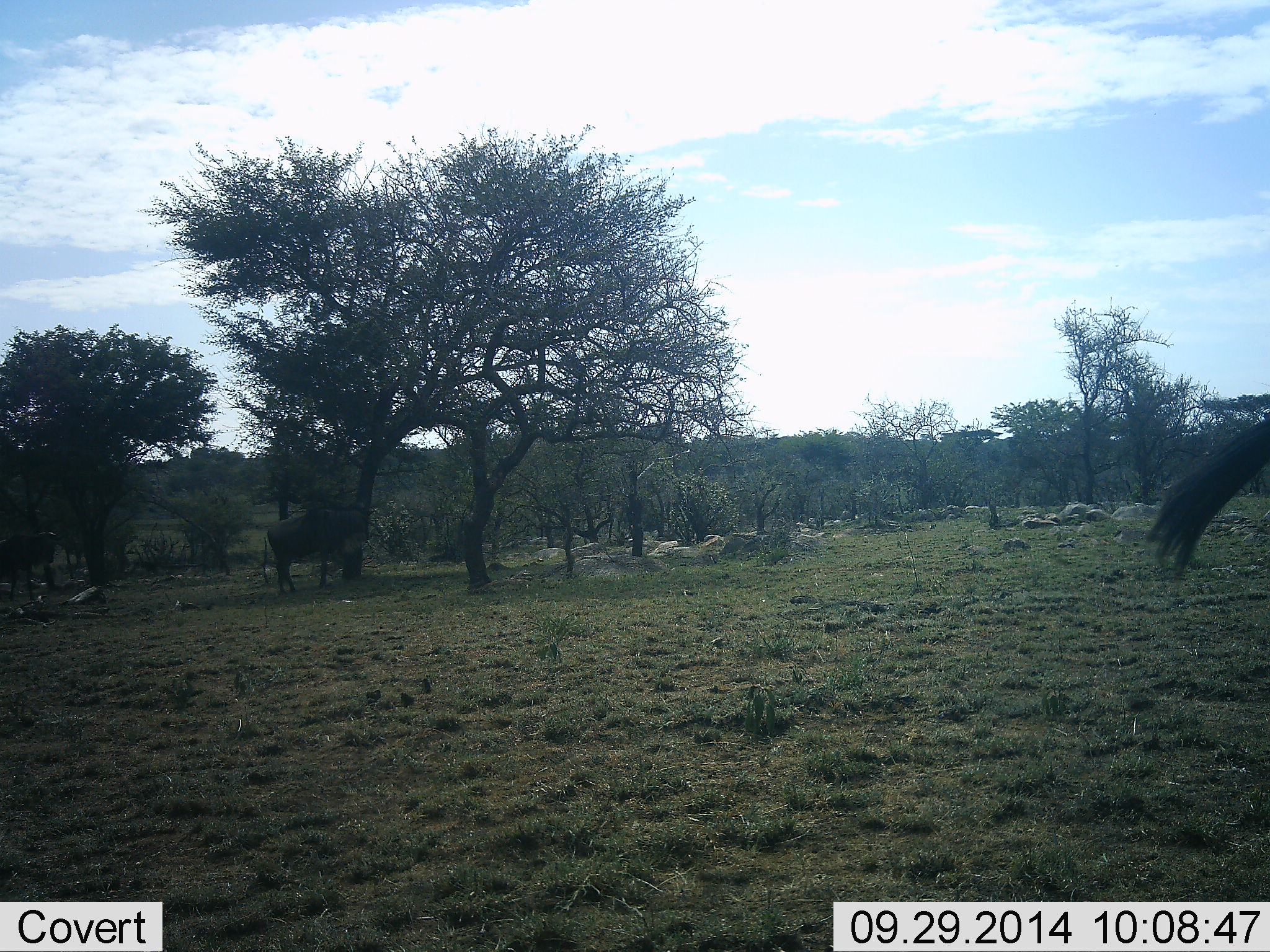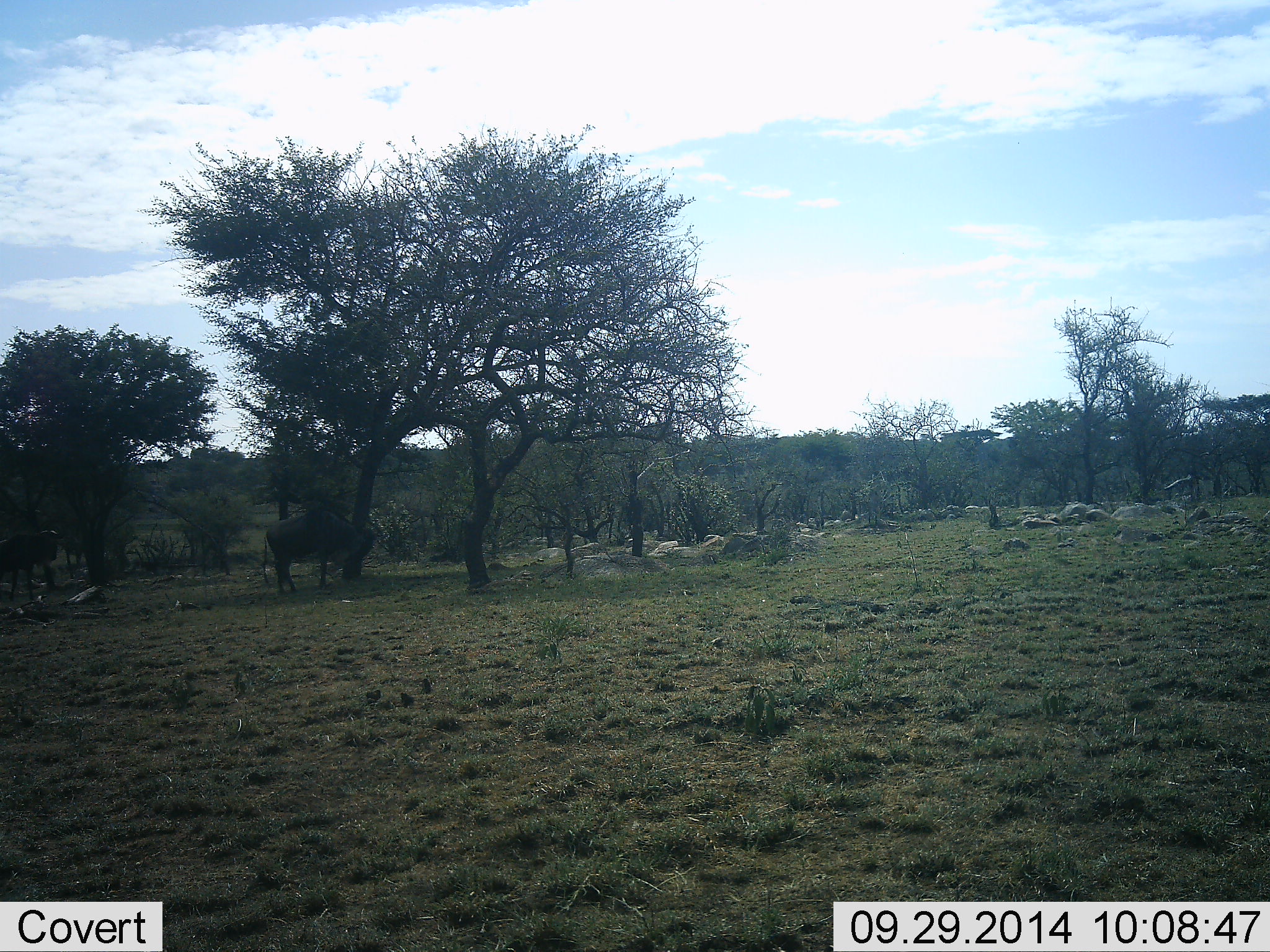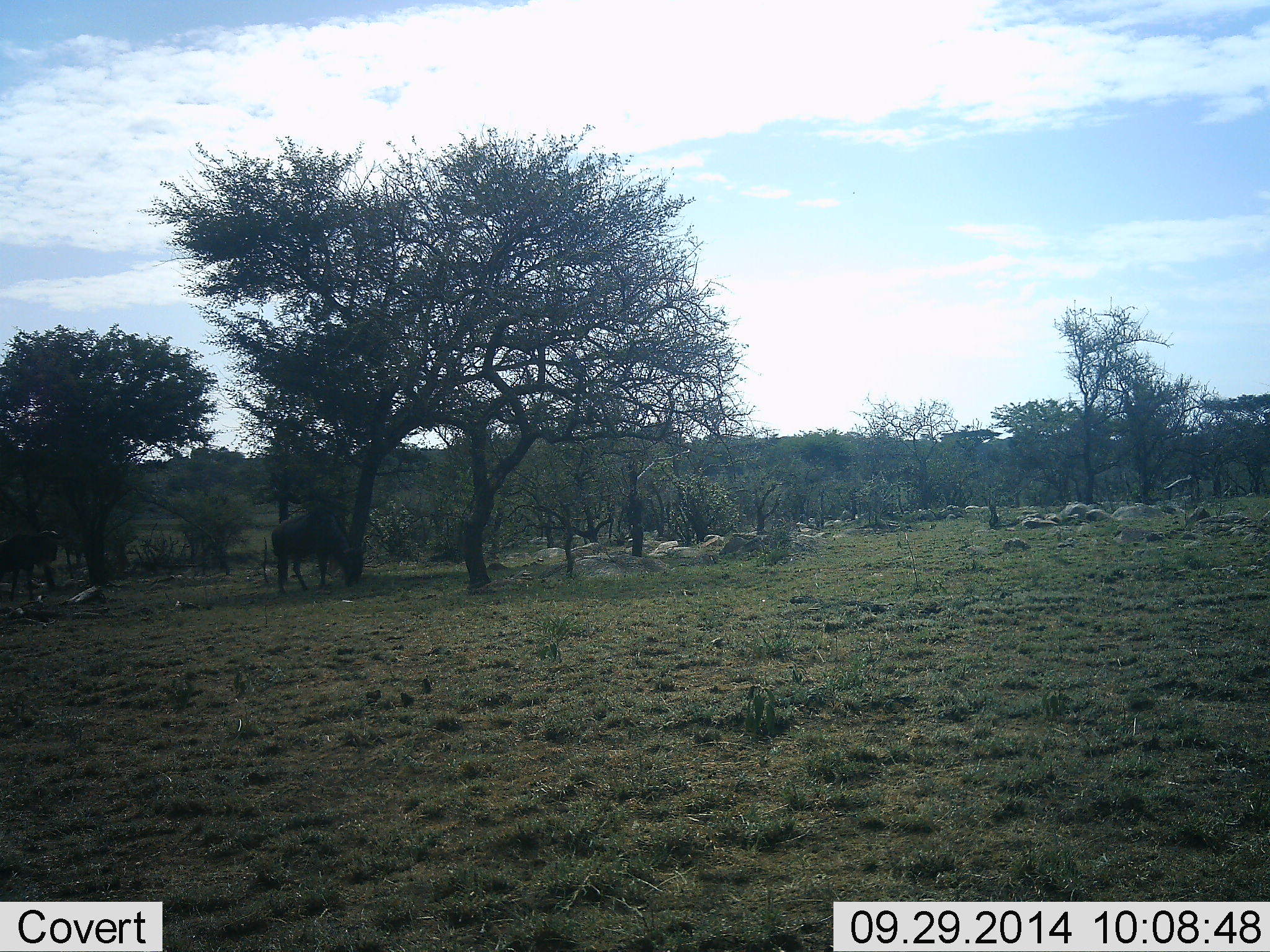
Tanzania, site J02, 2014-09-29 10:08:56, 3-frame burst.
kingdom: Animalia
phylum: Chordata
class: Mammalia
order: Artiodactyla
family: Bovidae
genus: Connochaetes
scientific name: Connochaetes taurinus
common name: blue wildebeest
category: wildebeest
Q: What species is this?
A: Wildebeest (blue wildebeest) (Connochaetes taurinus).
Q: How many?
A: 2.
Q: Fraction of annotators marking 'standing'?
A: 60%.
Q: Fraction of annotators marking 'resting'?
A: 0%.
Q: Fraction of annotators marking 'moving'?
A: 30%.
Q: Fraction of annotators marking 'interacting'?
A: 0%.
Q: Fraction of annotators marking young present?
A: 0%.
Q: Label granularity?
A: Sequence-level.